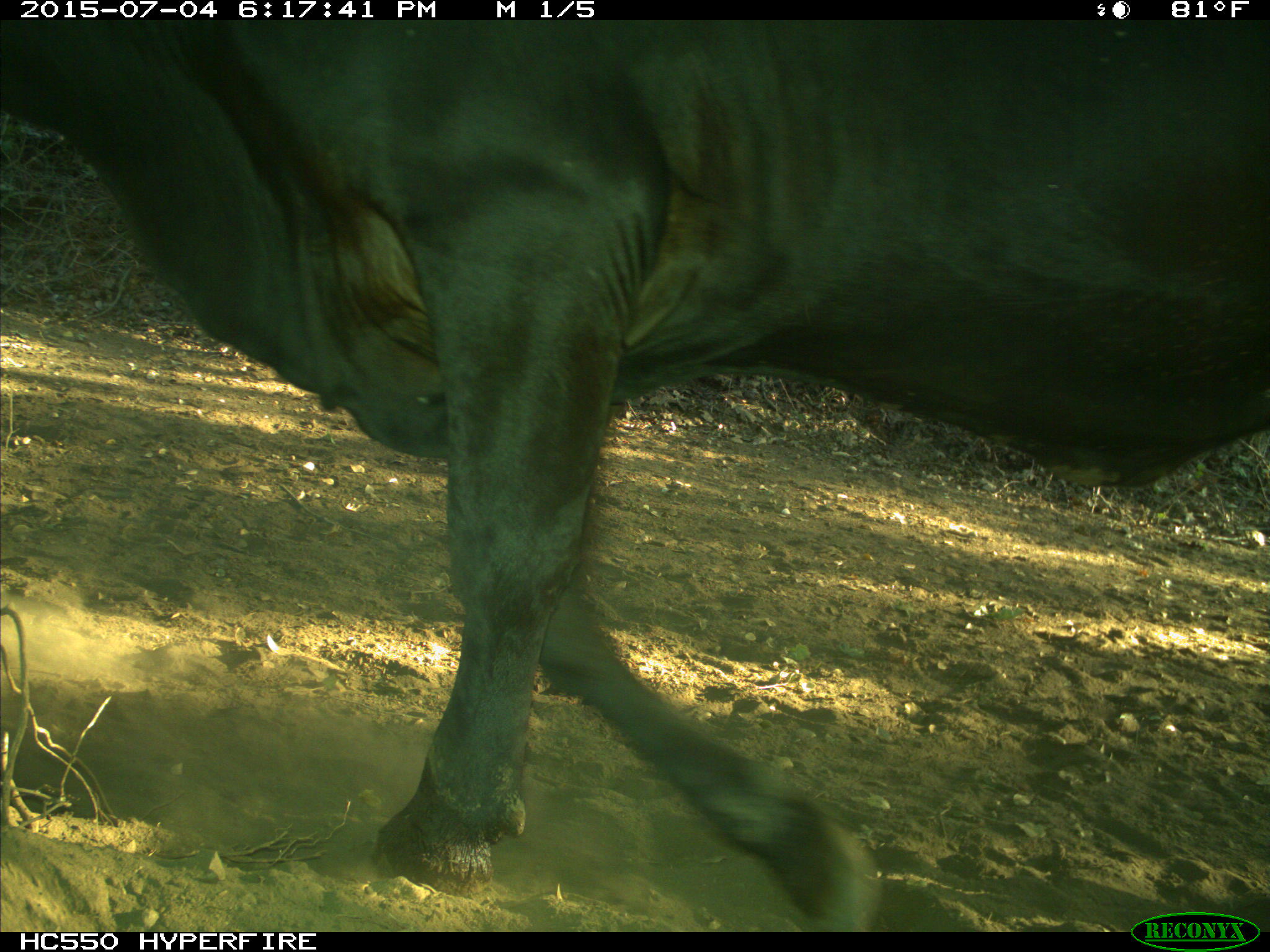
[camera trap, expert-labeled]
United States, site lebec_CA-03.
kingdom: Animalia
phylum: Chordata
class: Mammalia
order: Artiodactyla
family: Bovidae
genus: Bos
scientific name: Bos taurus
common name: domestic cow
Bos taurus (domestic cow).